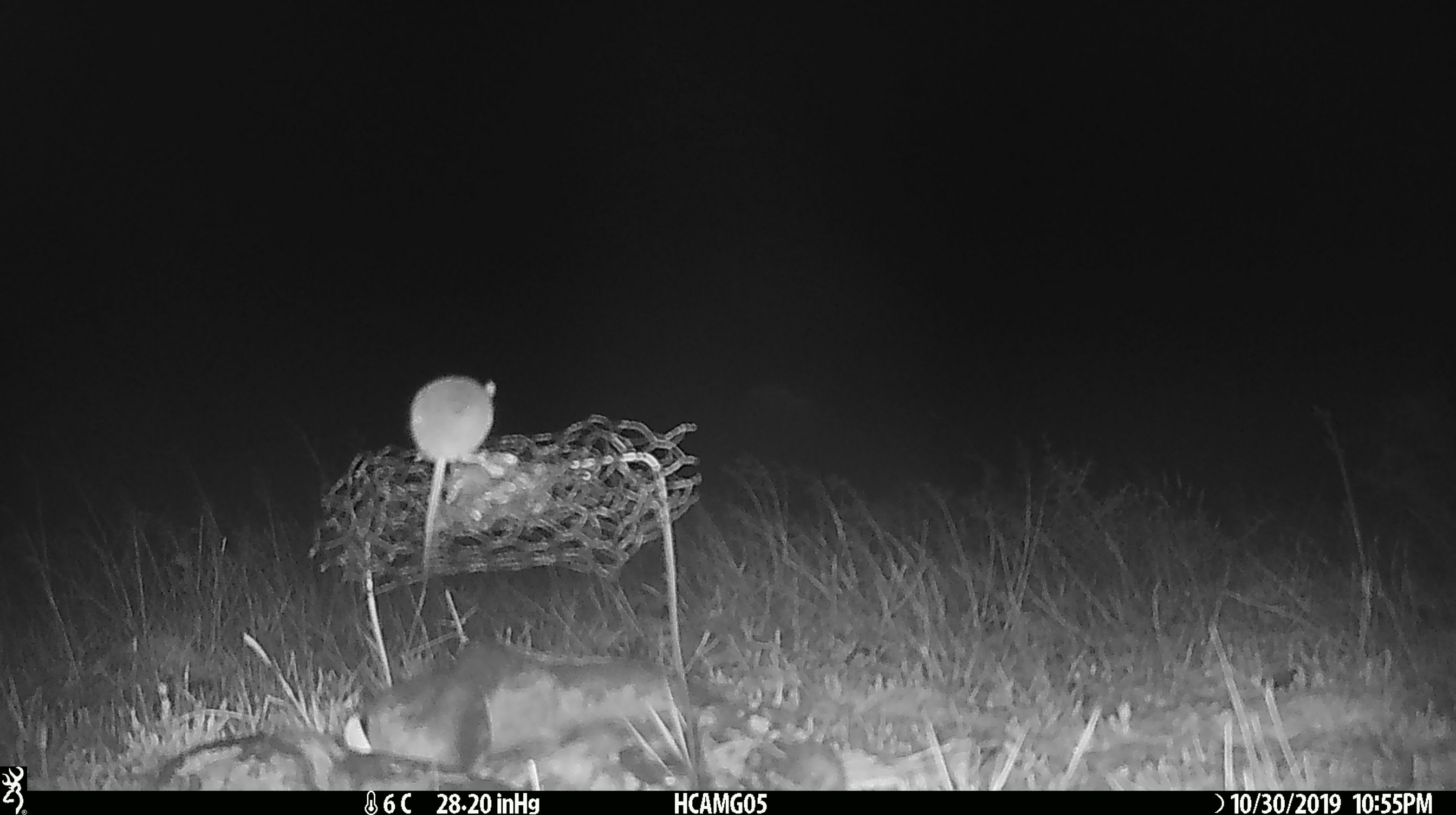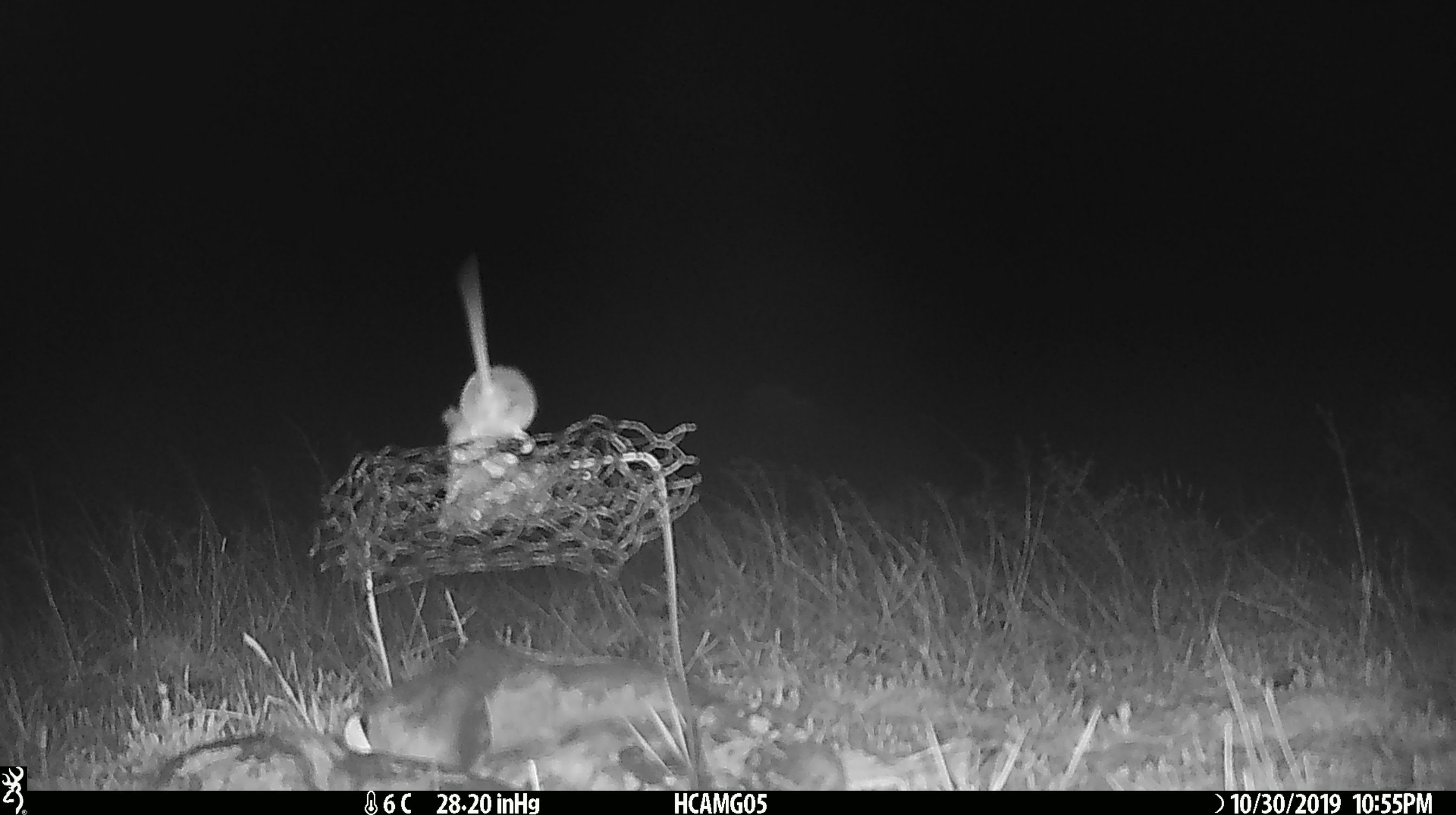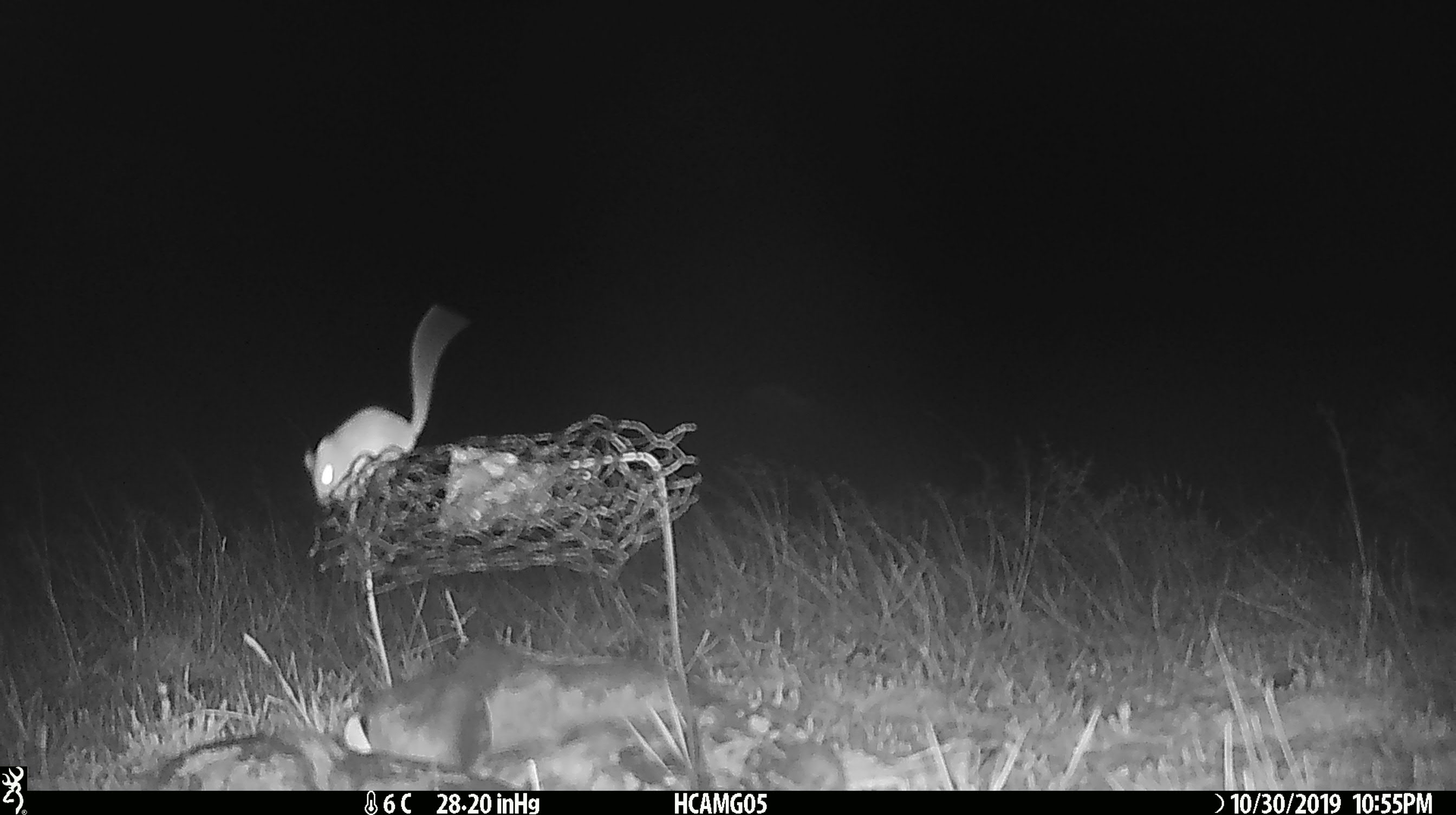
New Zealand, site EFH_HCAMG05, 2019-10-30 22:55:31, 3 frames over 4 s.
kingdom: Animalia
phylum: Chordata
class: Mammalia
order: Rodentia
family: Muridae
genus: Mus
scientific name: Mus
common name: mouse